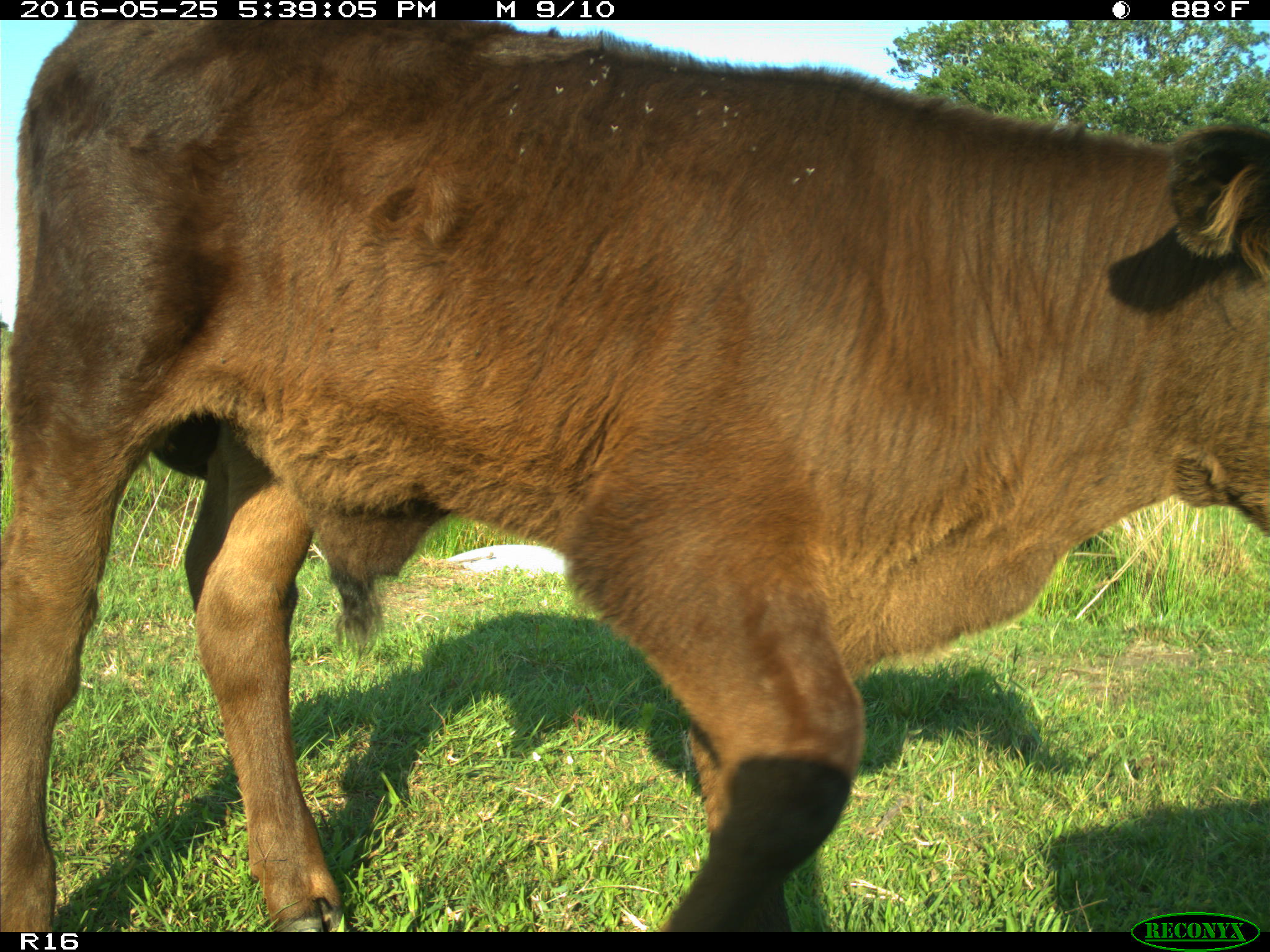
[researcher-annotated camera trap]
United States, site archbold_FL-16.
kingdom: Animalia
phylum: Chordata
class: Mammalia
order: Artiodactyla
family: Bovidae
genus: Bos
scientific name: Bos taurus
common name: domestic cow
Bos taurus (domestic cow).